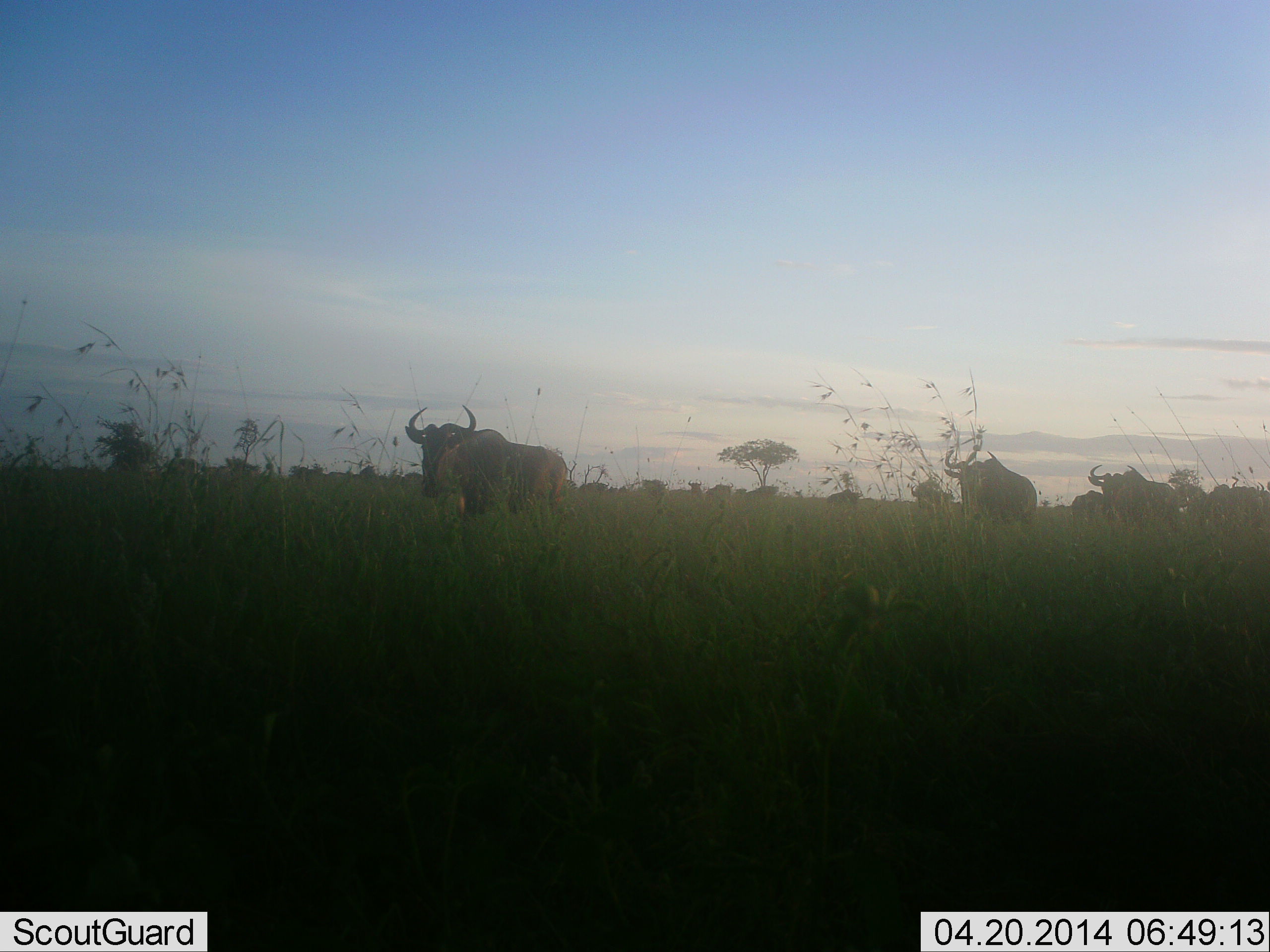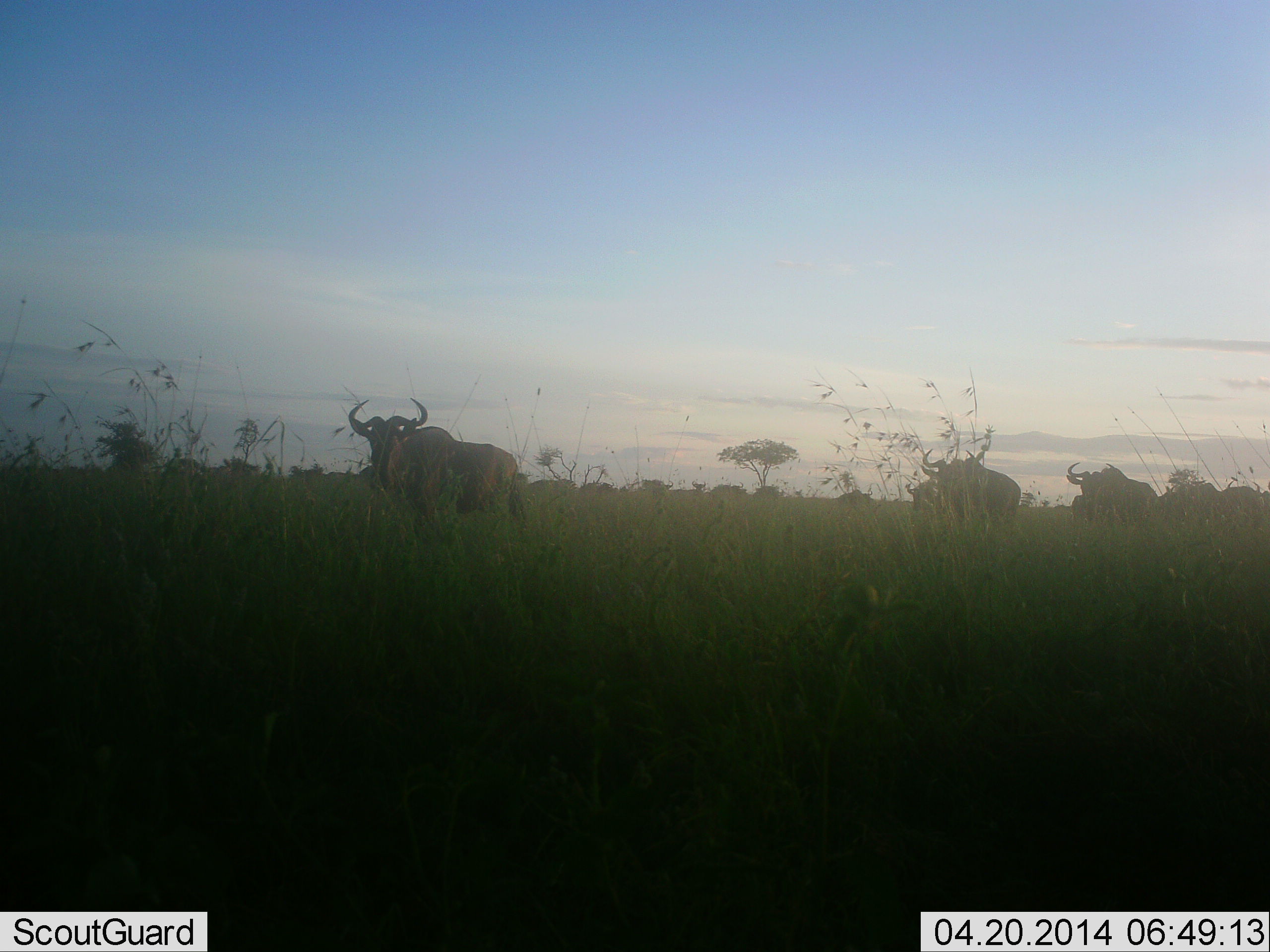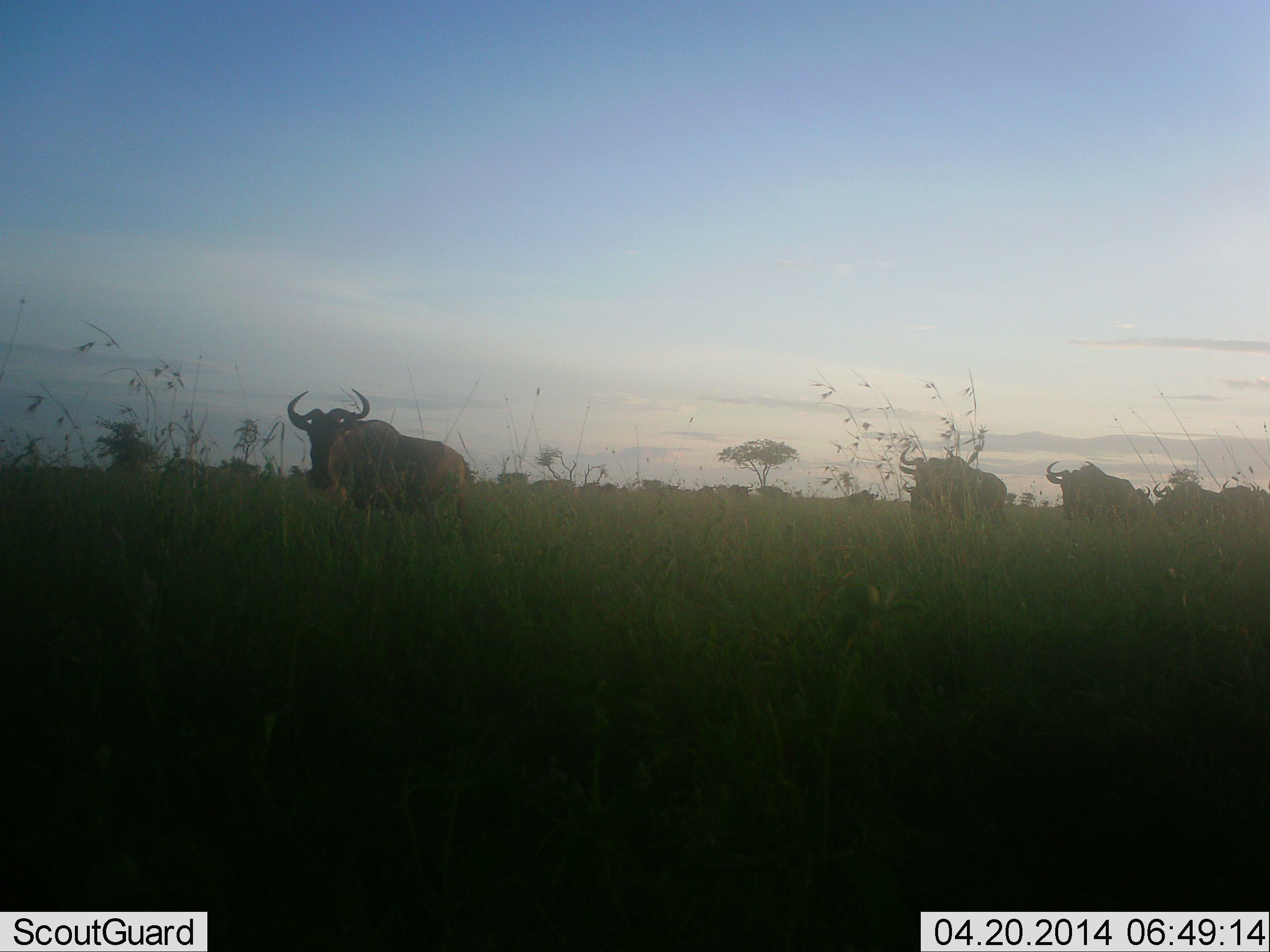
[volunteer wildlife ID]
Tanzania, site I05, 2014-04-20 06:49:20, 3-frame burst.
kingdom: Animalia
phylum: Chordata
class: Mammalia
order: Artiodactyla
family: Bovidae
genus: Connochaetes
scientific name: Connochaetes taurinus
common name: blue wildebeest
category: wildebeest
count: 11-50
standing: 20%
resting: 10%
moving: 90%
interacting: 0%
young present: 0%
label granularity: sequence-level